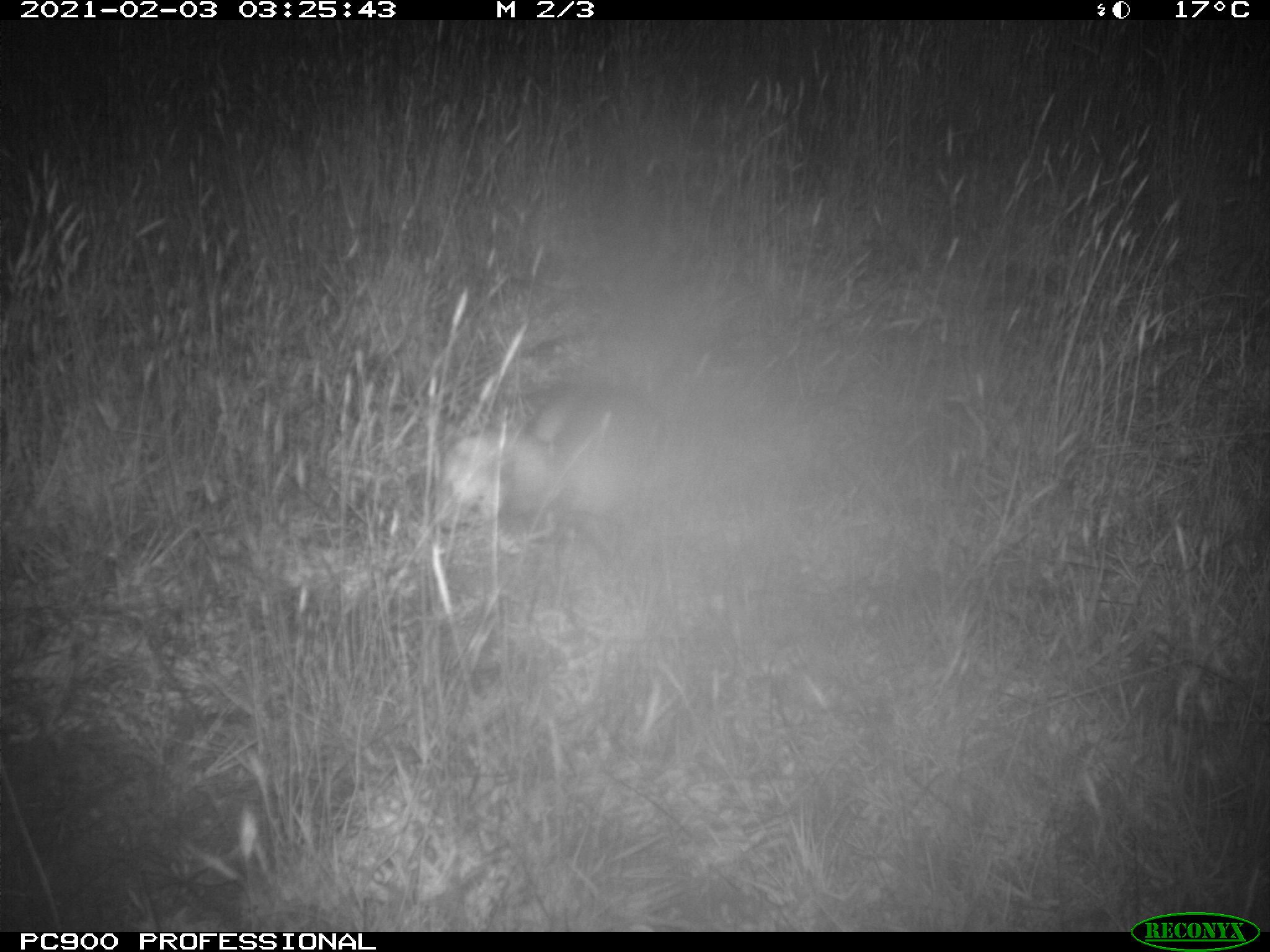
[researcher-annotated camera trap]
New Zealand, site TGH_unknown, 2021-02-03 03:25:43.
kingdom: Animalia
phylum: Chordata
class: Mammalia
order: Carnivora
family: Mustelidae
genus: Mustela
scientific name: Mustela furo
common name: ferret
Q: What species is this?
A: Ferret (Mustela furo).